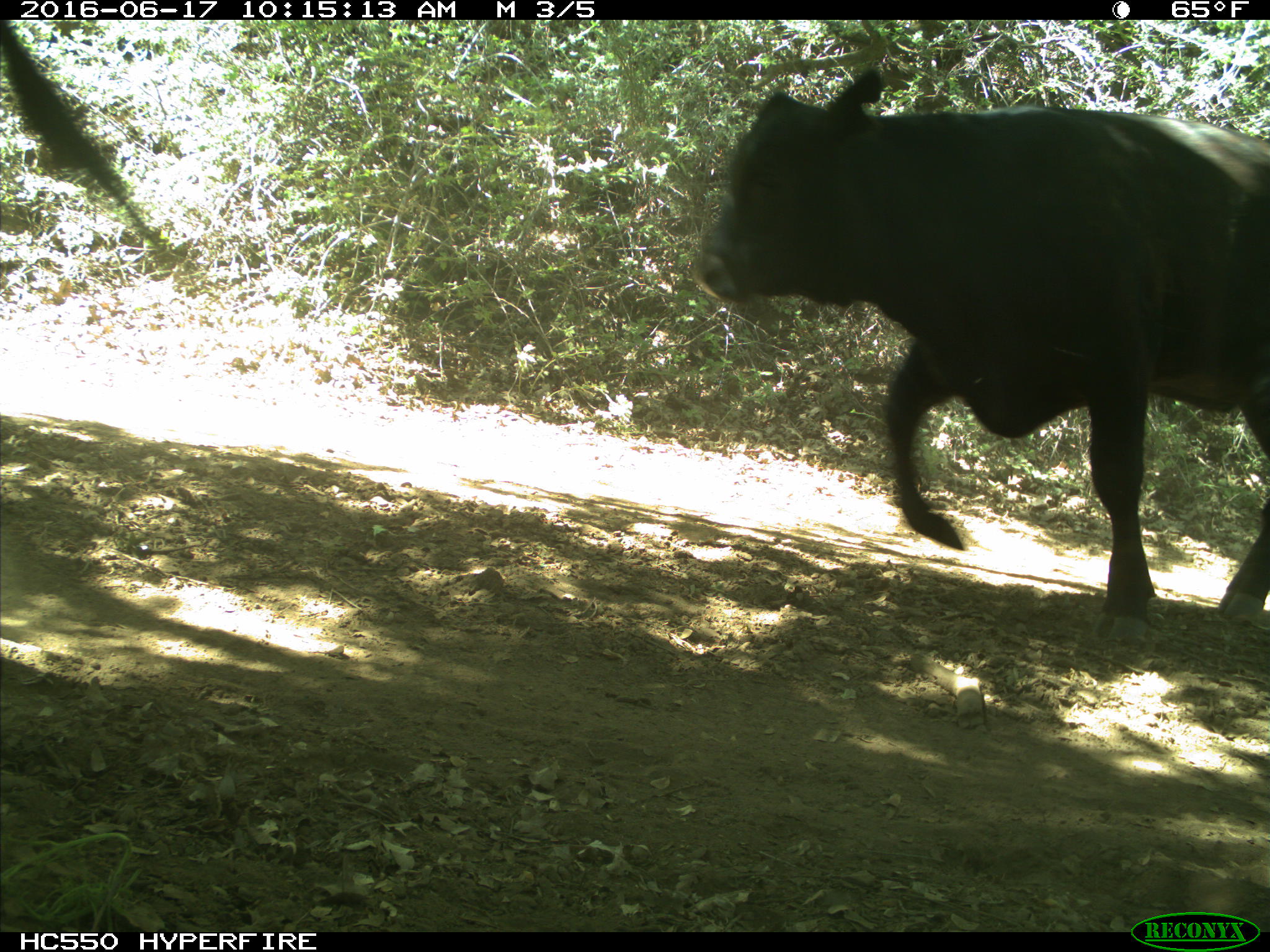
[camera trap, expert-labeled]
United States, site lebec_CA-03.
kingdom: Animalia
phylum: Chordata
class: Mammalia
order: Artiodactyla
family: Bovidae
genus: Bos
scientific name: Bos taurus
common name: domestic cow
Bos taurus (domestic cow).